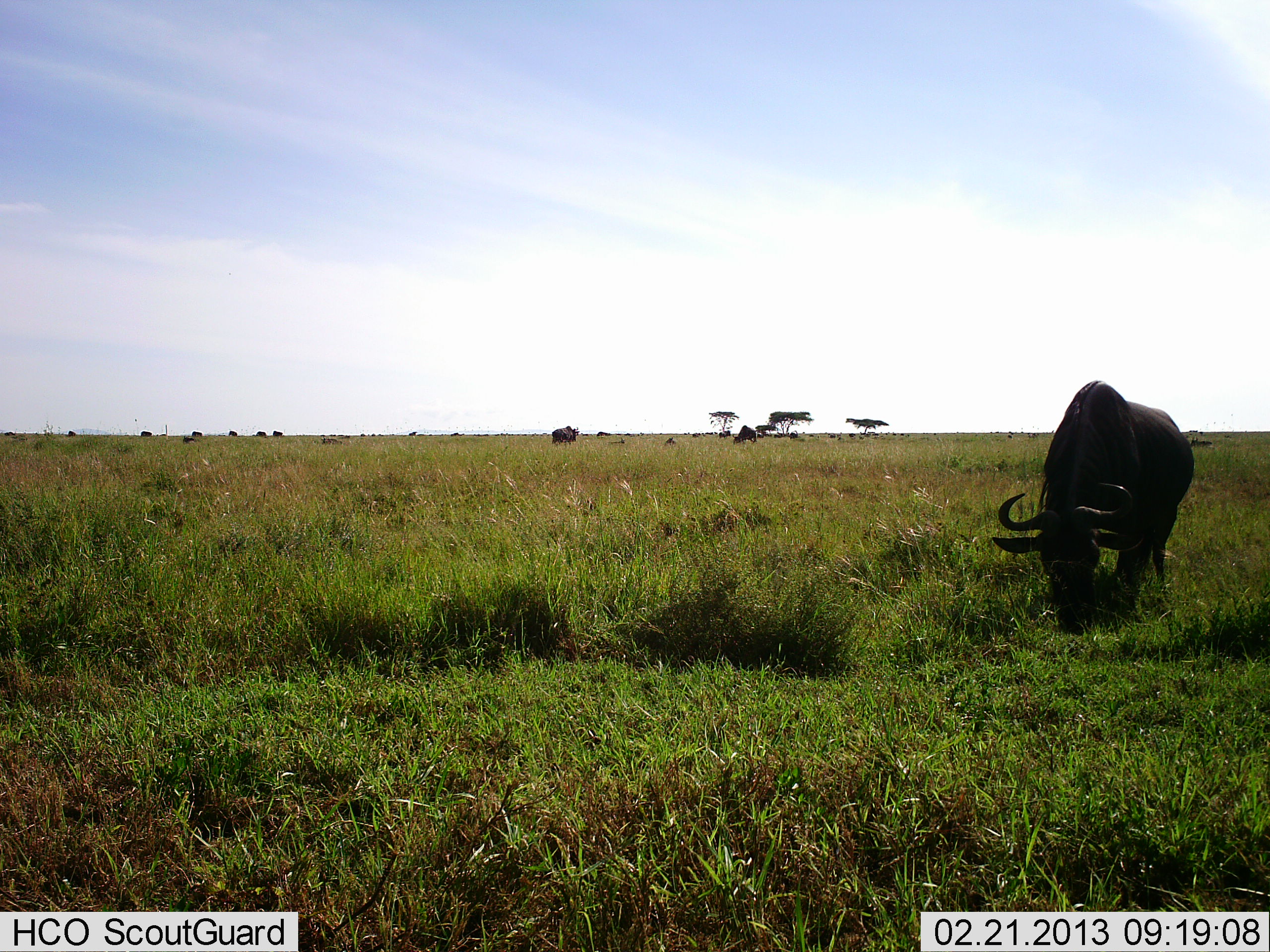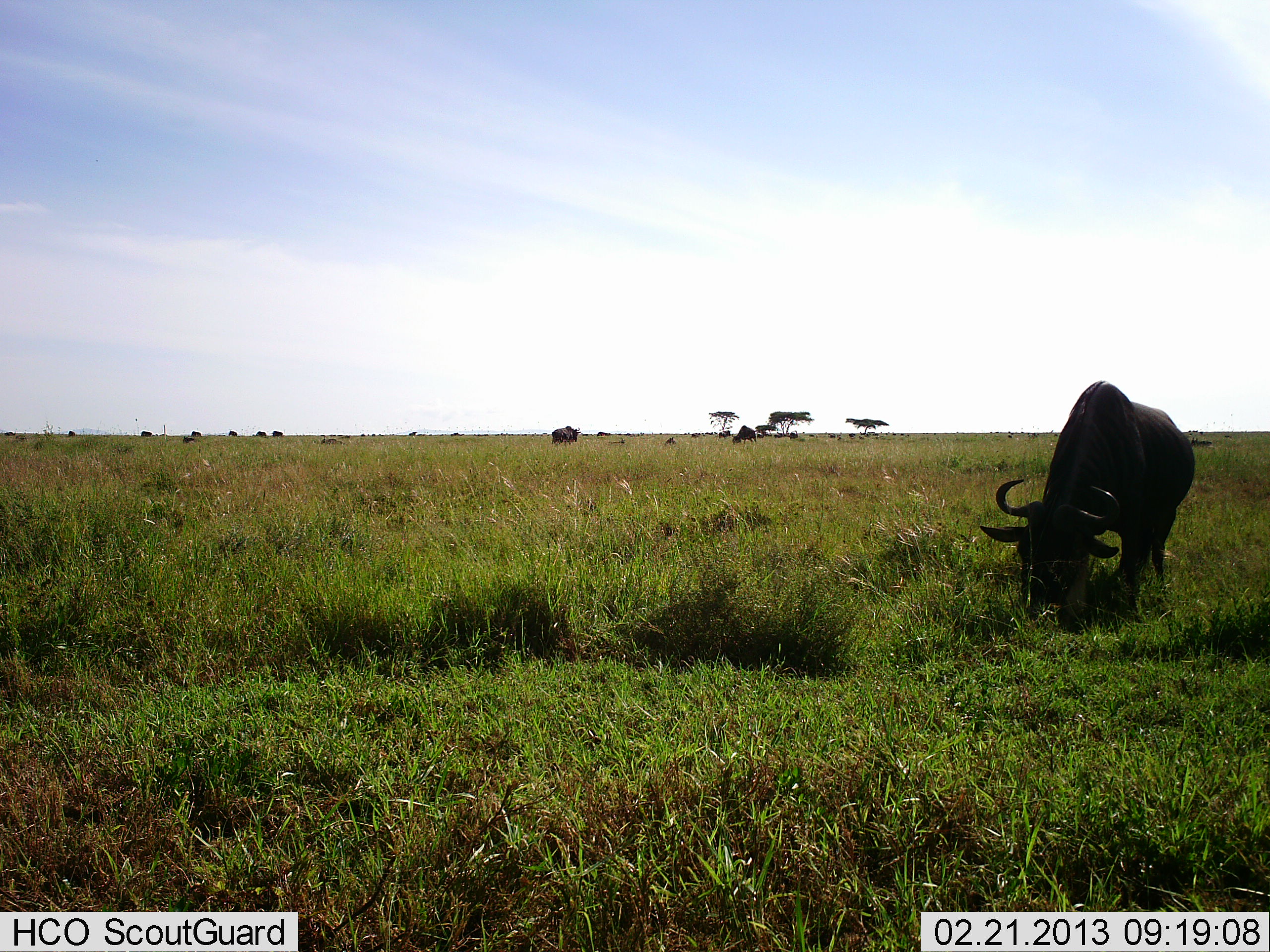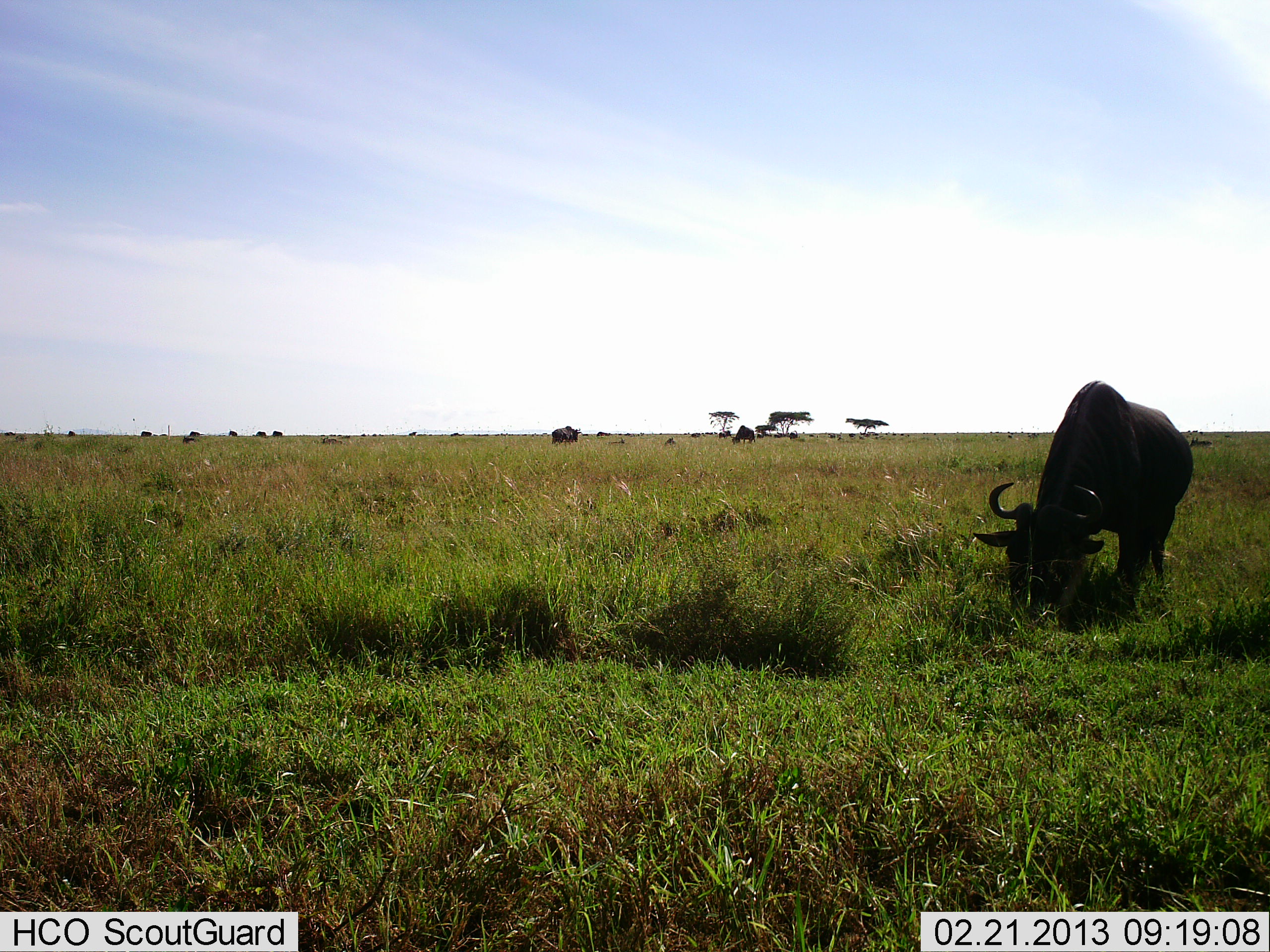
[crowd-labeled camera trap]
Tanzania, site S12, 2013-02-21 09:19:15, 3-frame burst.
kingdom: Animalia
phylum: Chordata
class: Mammalia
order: Artiodactyla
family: Bovidae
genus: Connochaetes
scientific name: Connochaetes taurinus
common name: blue wildebeest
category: wildebeest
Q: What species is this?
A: Wildebeest (blue wildebeest) (Connochaetes taurinus).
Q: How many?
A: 10.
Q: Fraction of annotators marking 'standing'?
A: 24%.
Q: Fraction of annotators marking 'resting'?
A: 0%.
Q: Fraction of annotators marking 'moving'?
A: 6%.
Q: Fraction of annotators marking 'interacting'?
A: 0%.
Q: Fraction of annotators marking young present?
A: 0%.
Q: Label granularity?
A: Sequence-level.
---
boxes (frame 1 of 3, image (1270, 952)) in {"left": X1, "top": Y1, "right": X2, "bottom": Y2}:
animal: {"left": 991, "top": 378, "right": 1196, "bottom": 635}; {"left": 552, "top": 426, "right": 580, "bottom": 445}; {"left": 732, "top": 425, "right": 757, "bottom": 445}; {"left": 1189, "top": 437, "right": 1213, "bottom": 446}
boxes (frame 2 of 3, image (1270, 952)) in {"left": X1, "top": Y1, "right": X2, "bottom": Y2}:
animal: {"left": 977, "top": 379, "right": 1196, "bottom": 635}; {"left": 552, "top": 425, "right": 580, "bottom": 447}; {"left": 730, "top": 425, "right": 758, "bottom": 445}; {"left": 559, "top": 431, "right": 581, "bottom": 443}; {"left": 664, "top": 435, "right": 677, "bottom": 447}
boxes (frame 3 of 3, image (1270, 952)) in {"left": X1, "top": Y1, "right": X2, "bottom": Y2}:
animal: {"left": 973, "top": 380, "right": 1193, "bottom": 632}; {"left": 551, "top": 425, "right": 580, "bottom": 444}; {"left": 730, "top": 425, "right": 756, "bottom": 445}; {"left": 556, "top": 431, "right": 581, "bottom": 444}